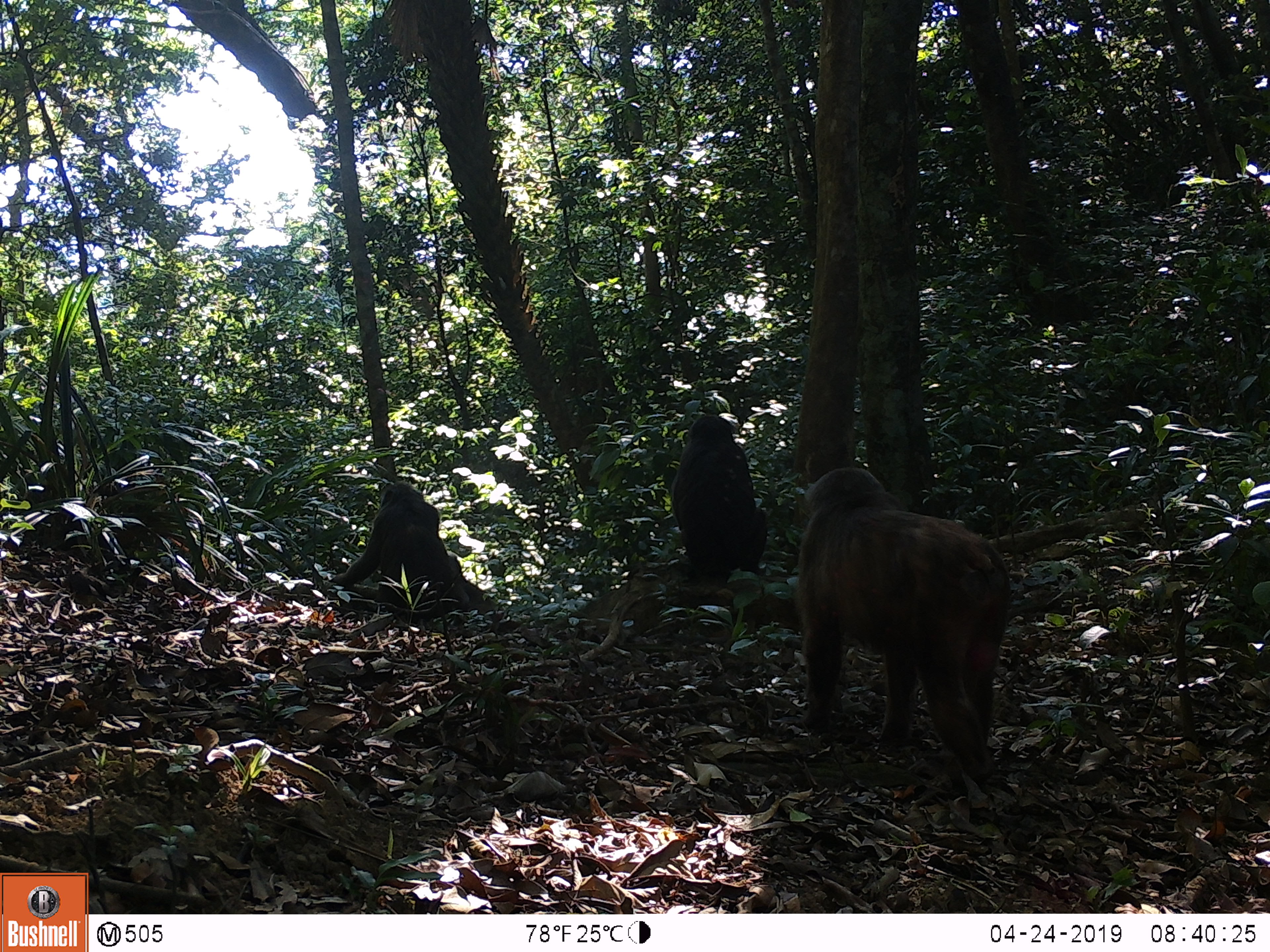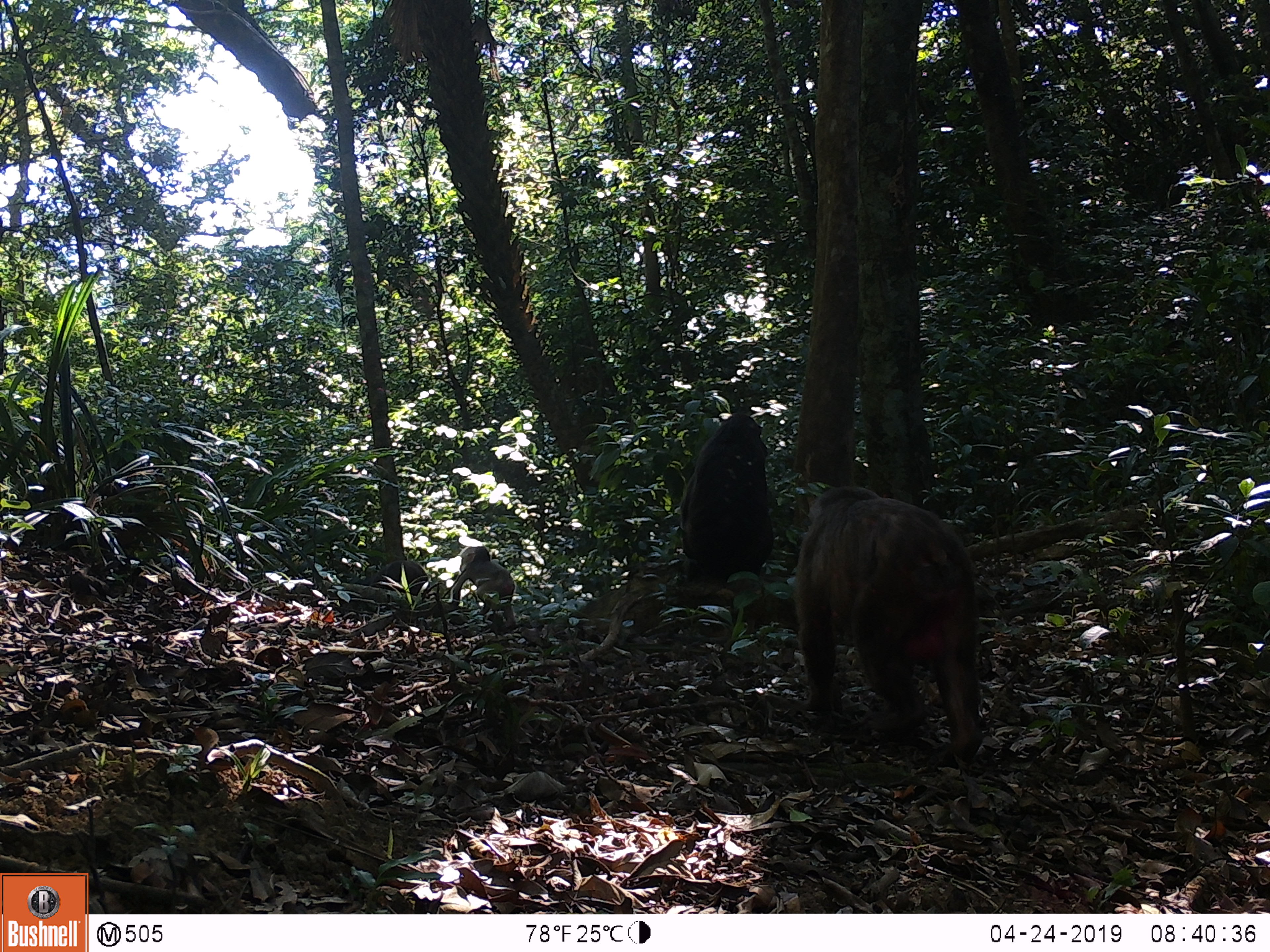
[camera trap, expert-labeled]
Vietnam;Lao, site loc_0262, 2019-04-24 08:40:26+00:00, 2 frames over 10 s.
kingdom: Animalia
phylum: Chordata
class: Mammalia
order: Primates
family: Cercopithecidae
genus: Macaca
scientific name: Macaca arctoides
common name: stump-tailed macaque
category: stump tailed macaque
Stump tailed macaque (stump-tailed macaque) (Macaca arctoides). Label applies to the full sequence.